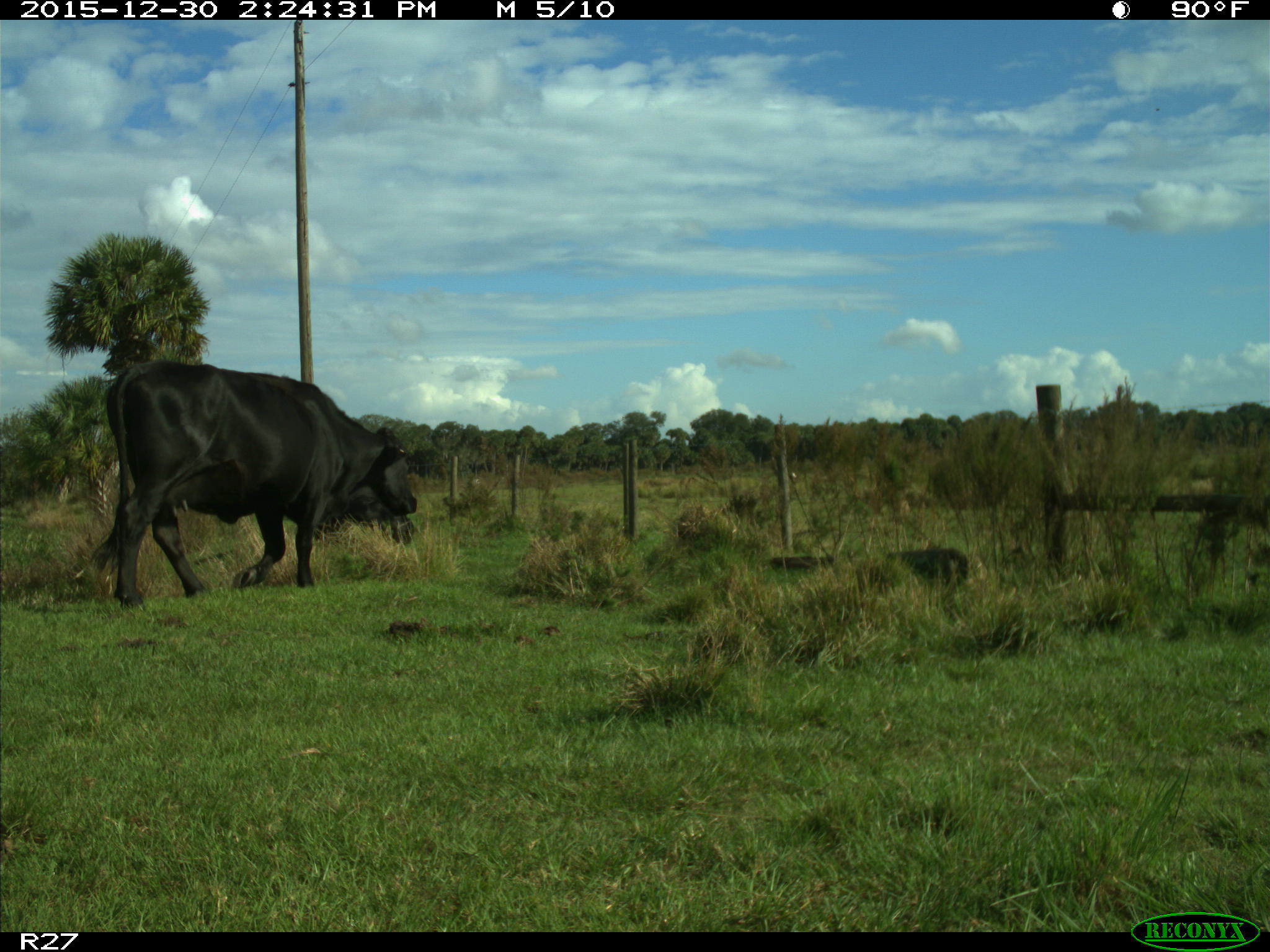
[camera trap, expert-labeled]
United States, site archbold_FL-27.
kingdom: Animalia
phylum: Chordata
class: Mammalia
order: Artiodactyla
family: Bovidae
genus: Bos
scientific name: Bos taurus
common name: domestic cow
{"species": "Bos taurus (domestic cow)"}